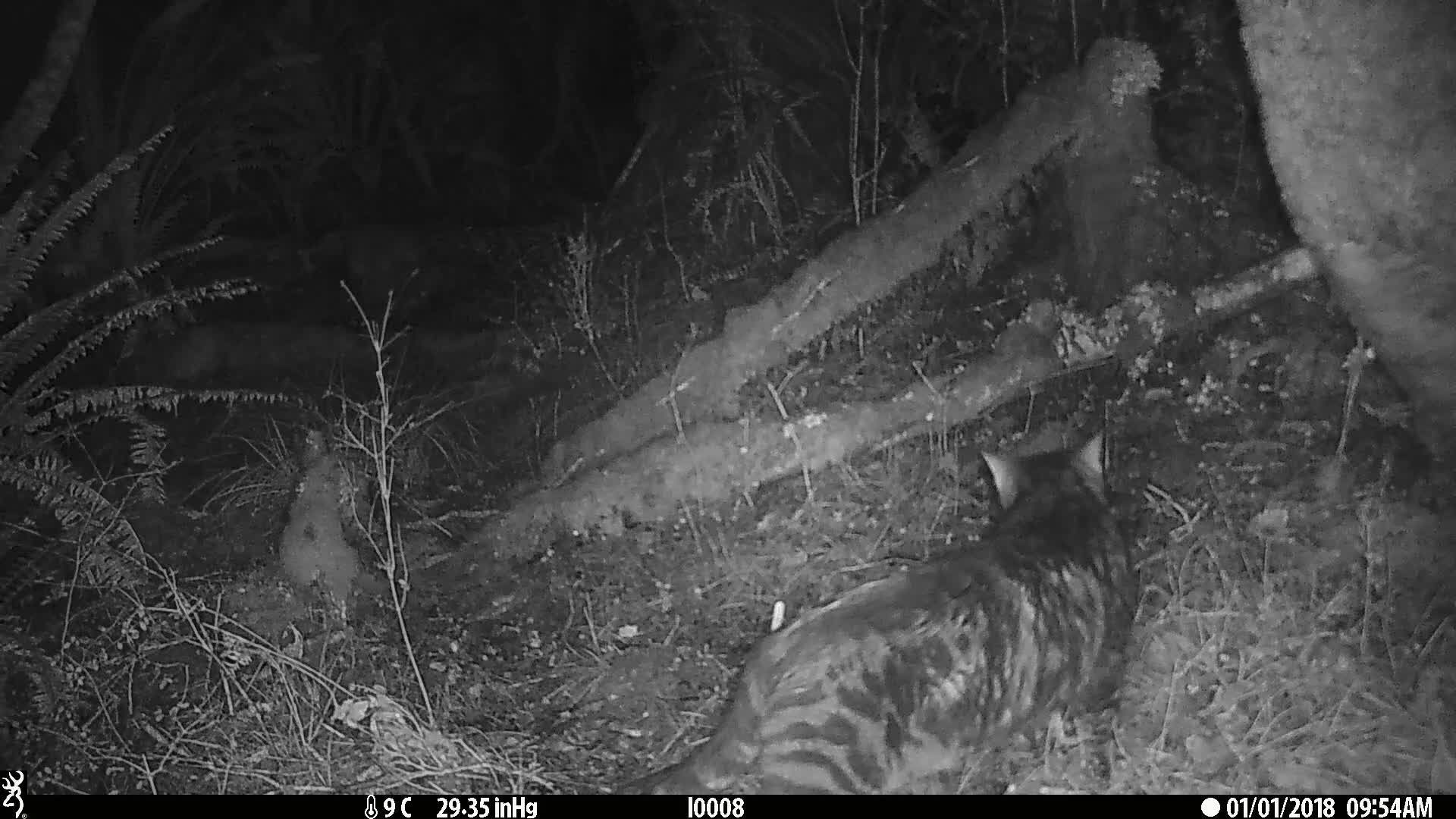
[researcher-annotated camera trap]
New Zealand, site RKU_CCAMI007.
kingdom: Animalia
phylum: Chordata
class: Mammalia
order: Carnivora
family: Felidae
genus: Felis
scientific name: Felis catus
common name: domestic cat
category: cat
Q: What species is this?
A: Cat (domestic cat) (Felis catus).